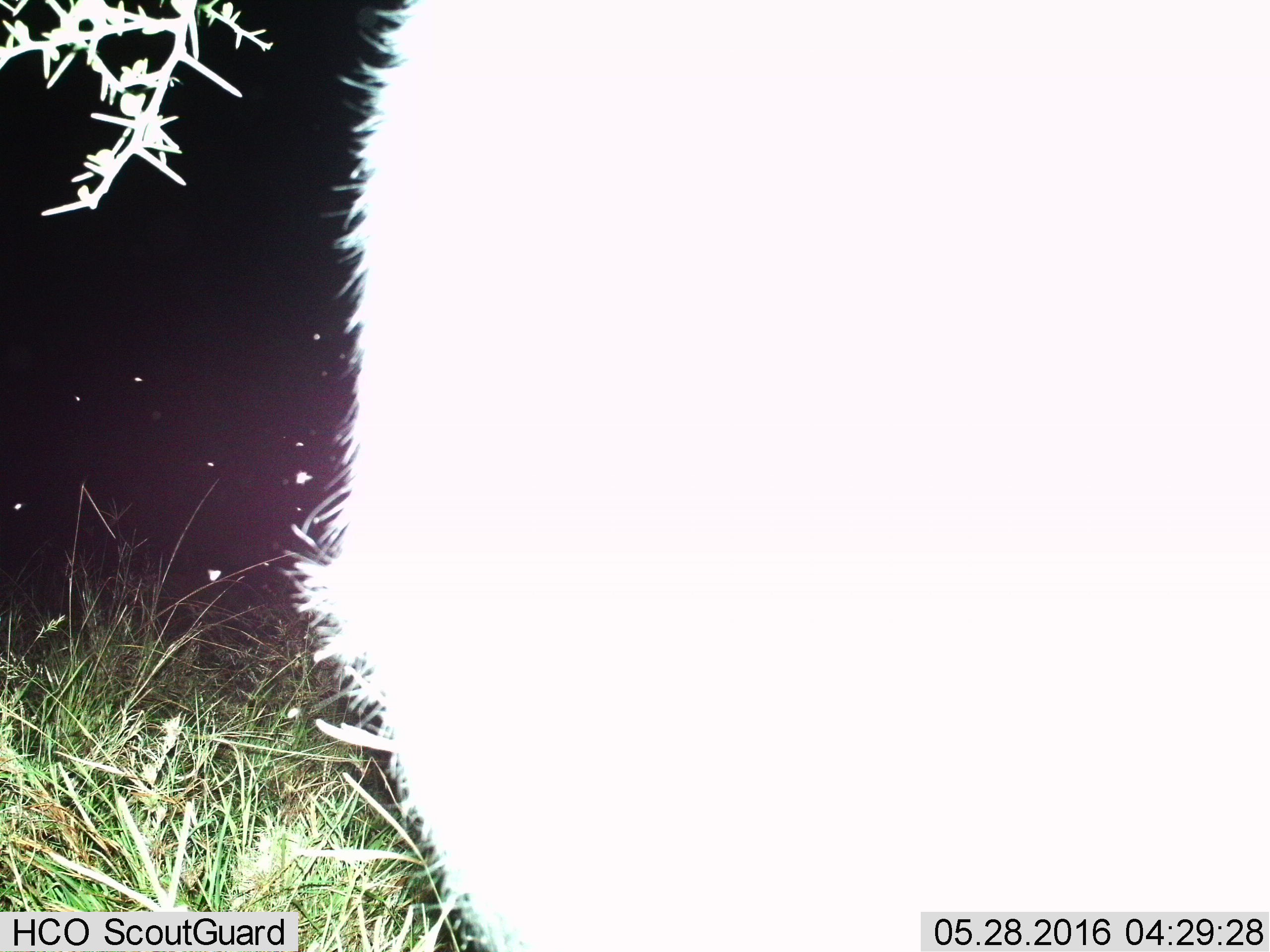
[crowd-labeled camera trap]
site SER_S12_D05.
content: unidentified animal